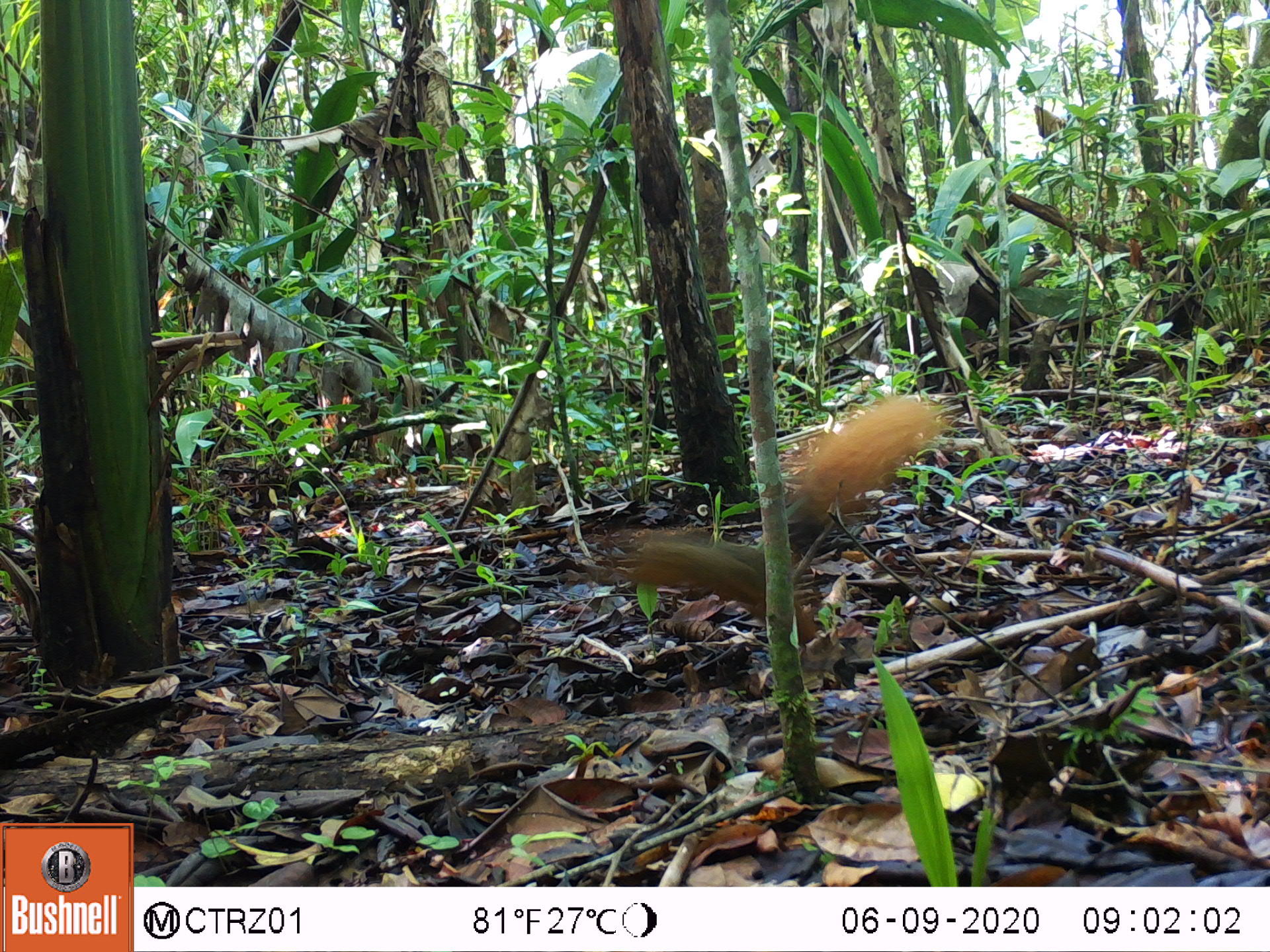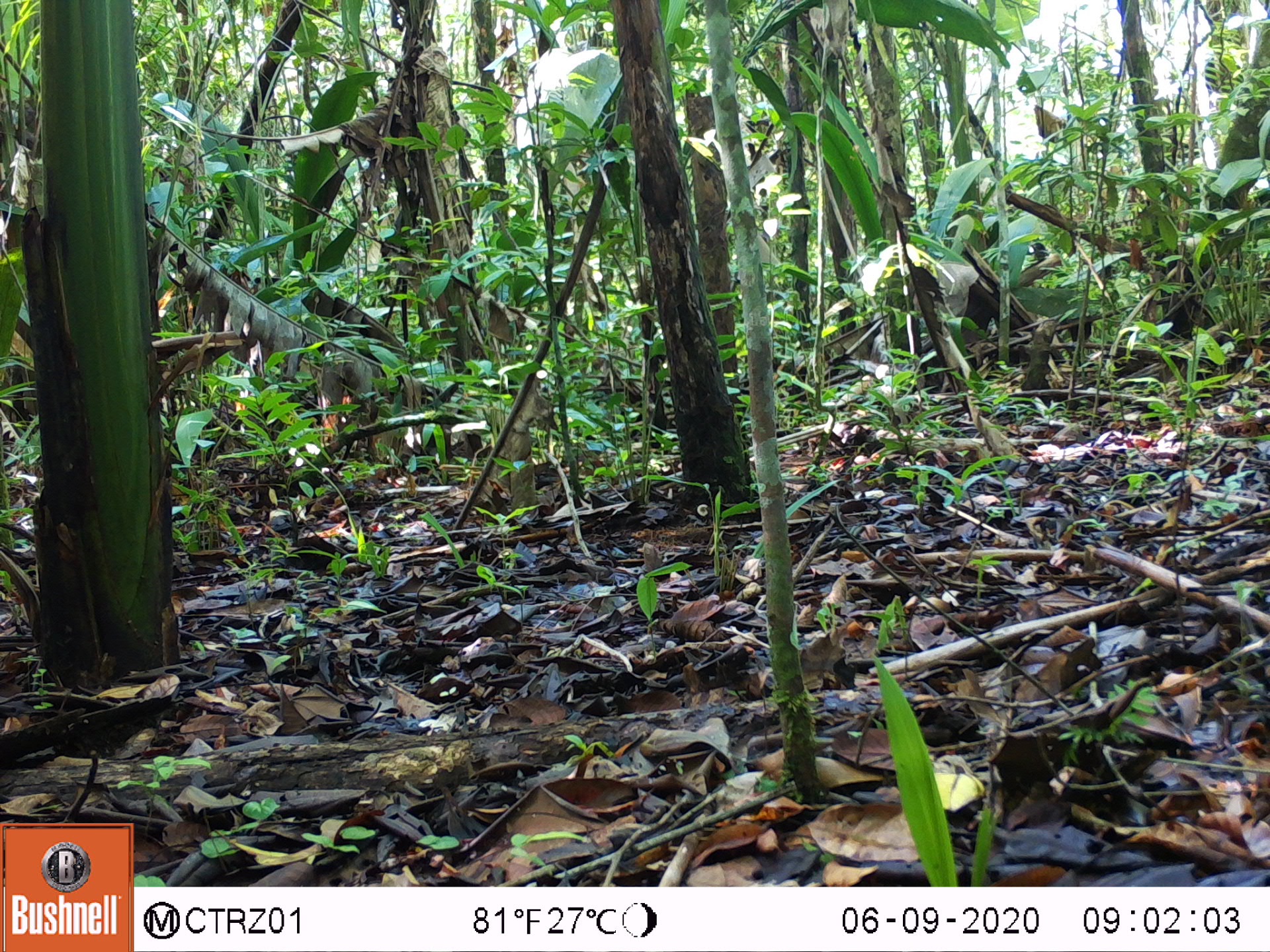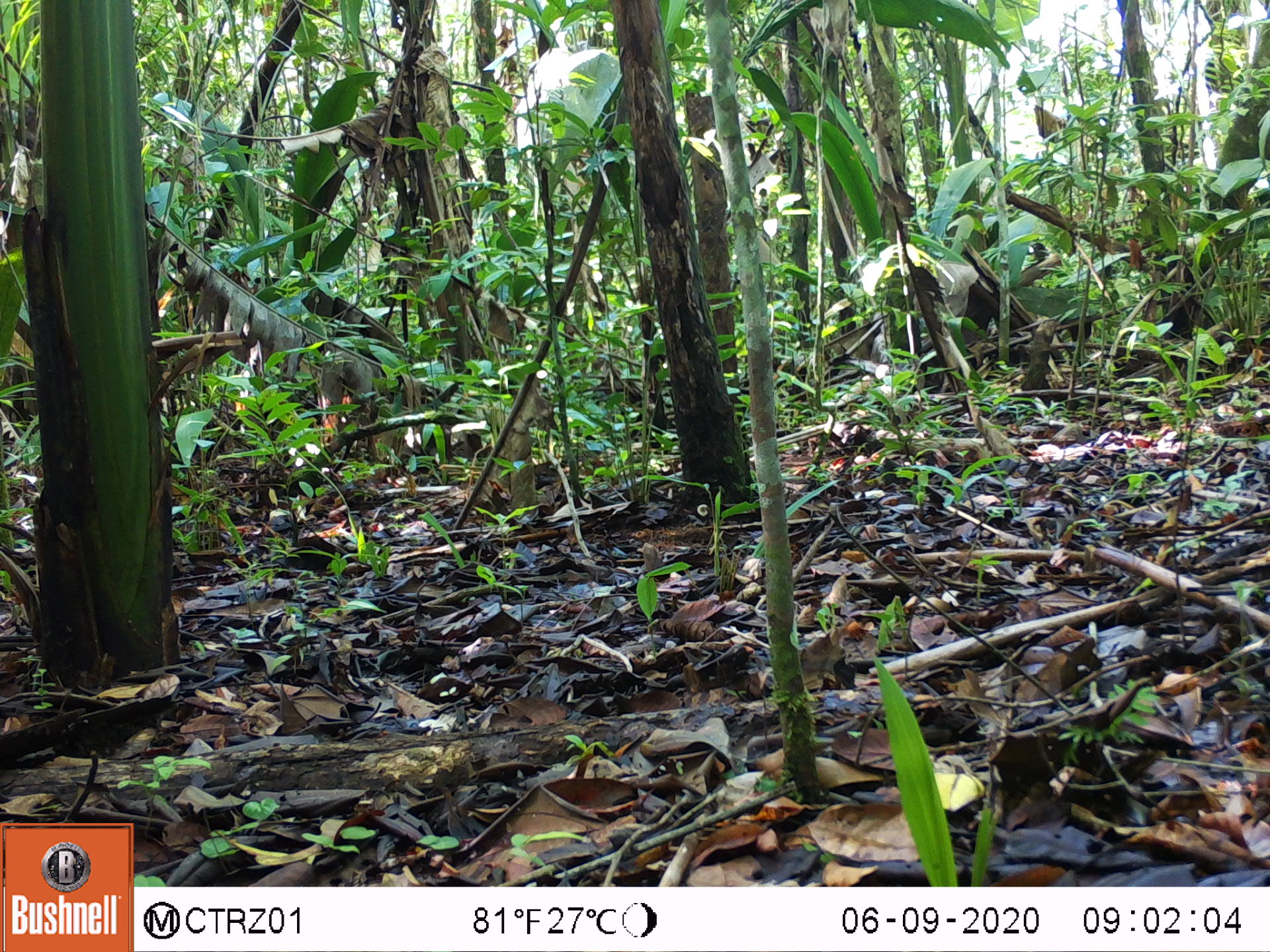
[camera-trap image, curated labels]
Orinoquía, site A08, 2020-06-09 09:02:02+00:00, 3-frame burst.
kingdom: Animalia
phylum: Chordata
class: Mammalia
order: Rodentia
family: Sciuridae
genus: Sciurus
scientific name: Sciurus igniventris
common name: northern amazon red squirrel